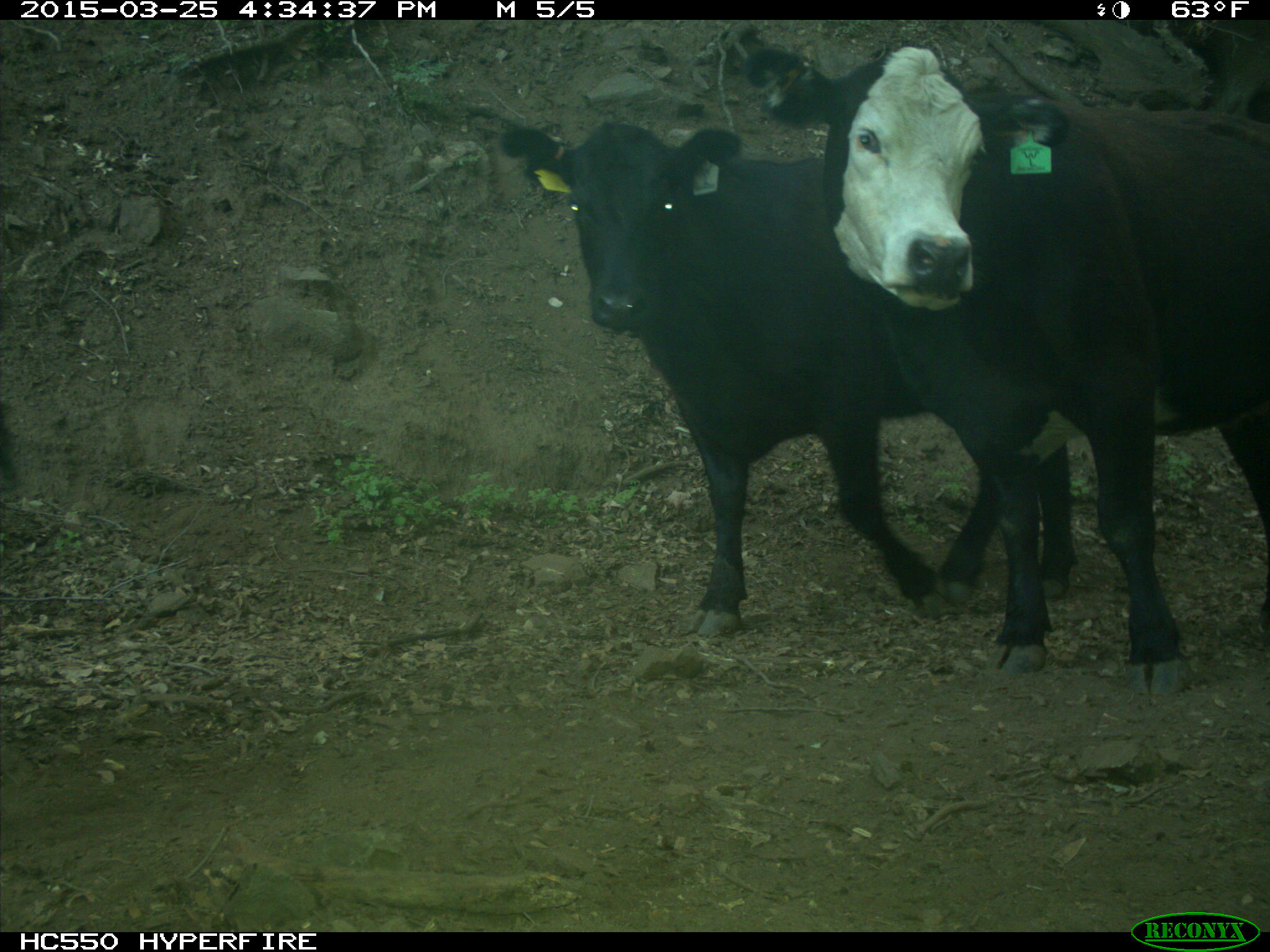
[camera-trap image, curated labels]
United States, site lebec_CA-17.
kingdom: Animalia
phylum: Chordata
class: Mammalia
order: Artiodactyla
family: Bovidae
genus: Bos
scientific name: Bos taurus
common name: domestic cow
Bos taurus (domestic cow).